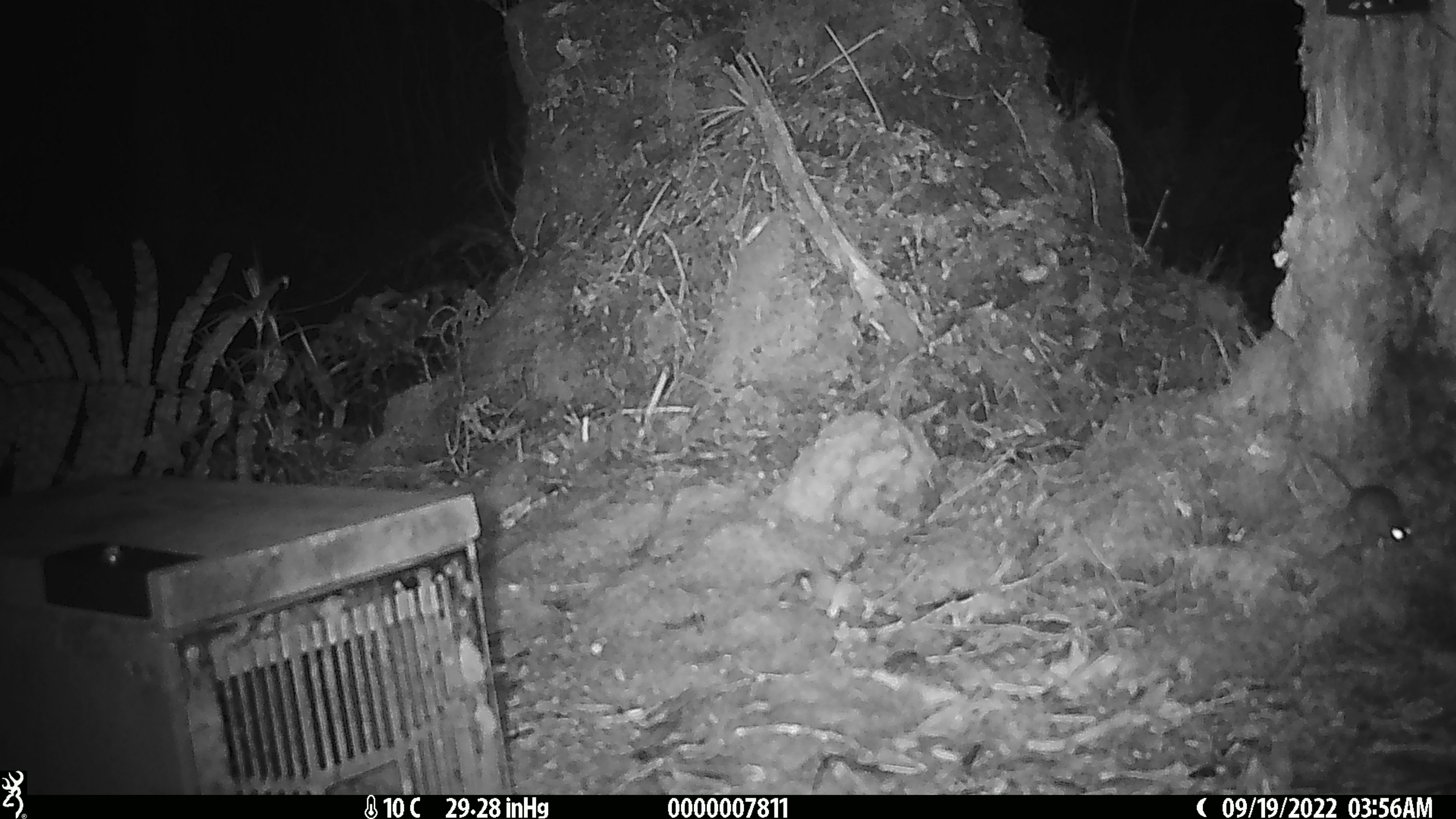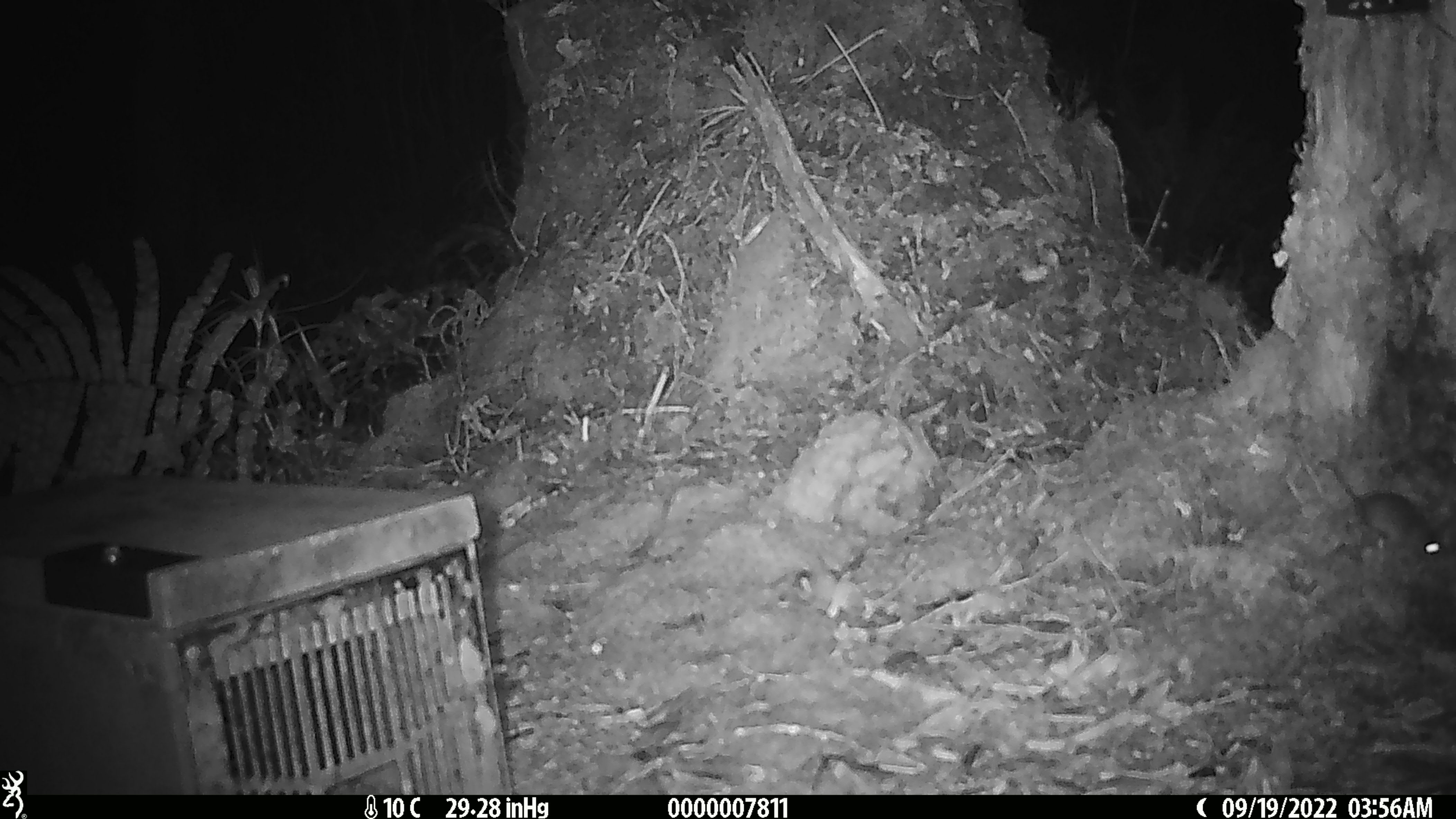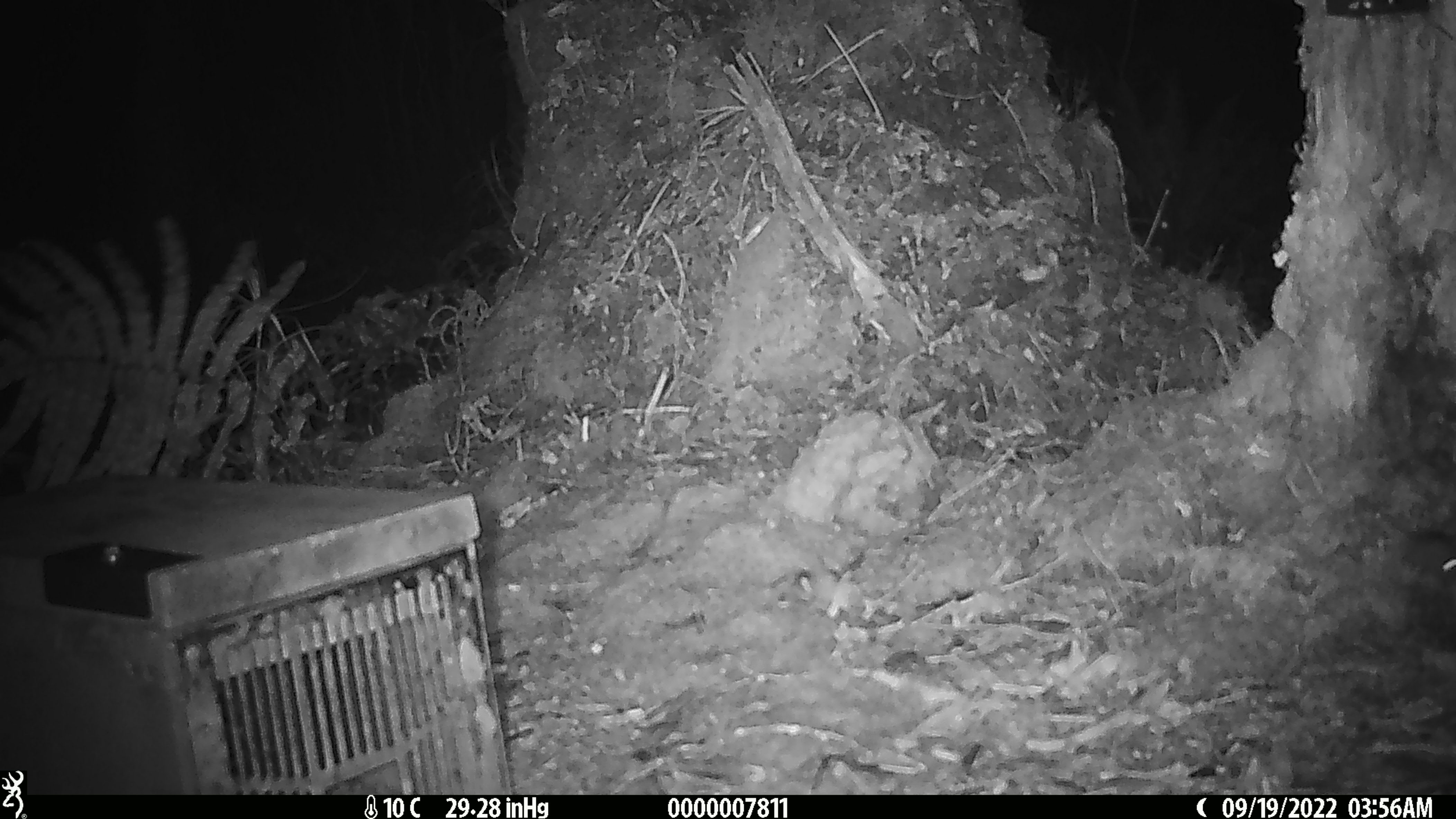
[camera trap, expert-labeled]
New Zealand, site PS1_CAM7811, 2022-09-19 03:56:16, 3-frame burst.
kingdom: Animalia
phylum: Chordata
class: Mammalia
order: Rodentia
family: Muridae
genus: Mus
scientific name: Mus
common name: mouse